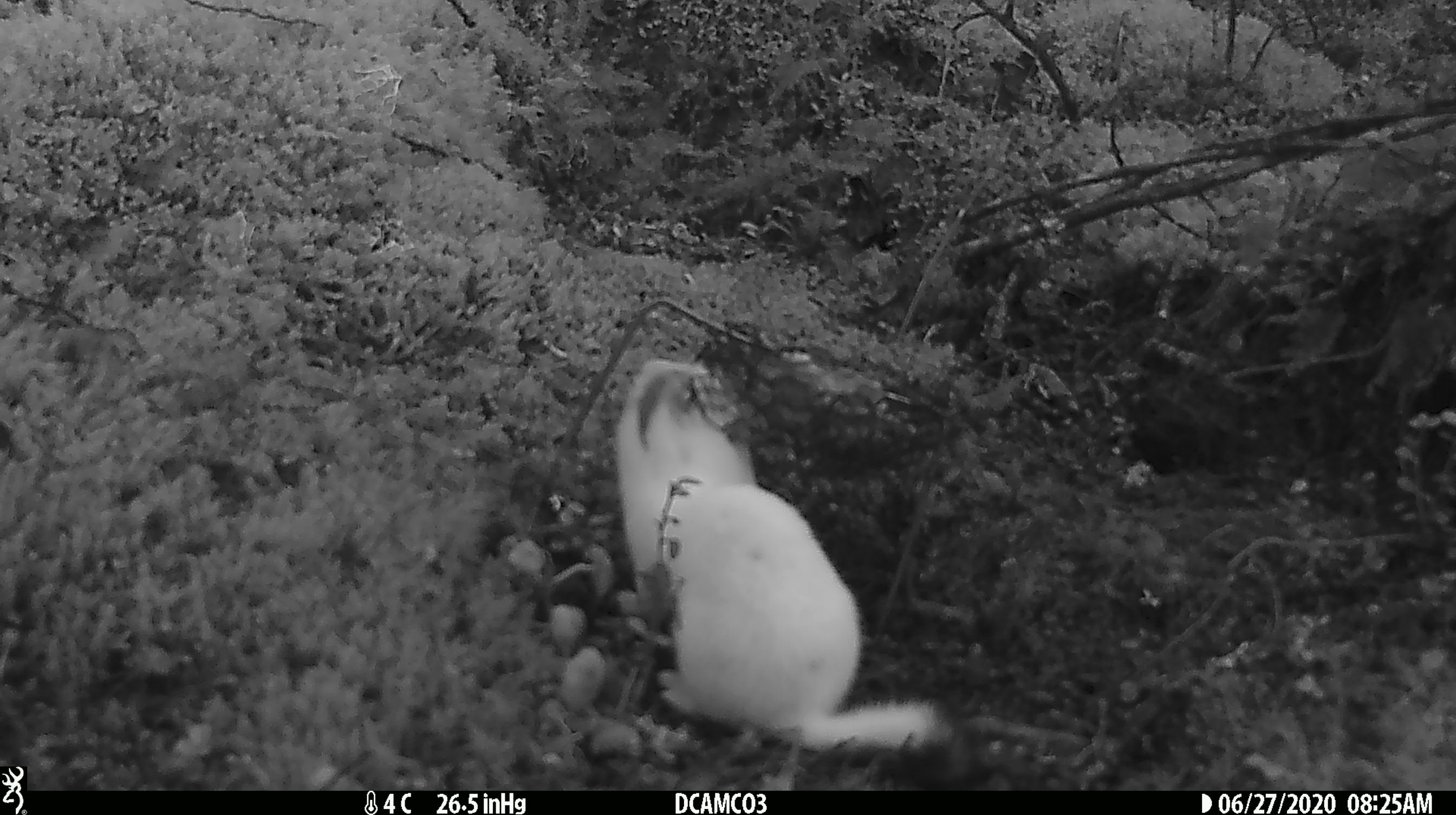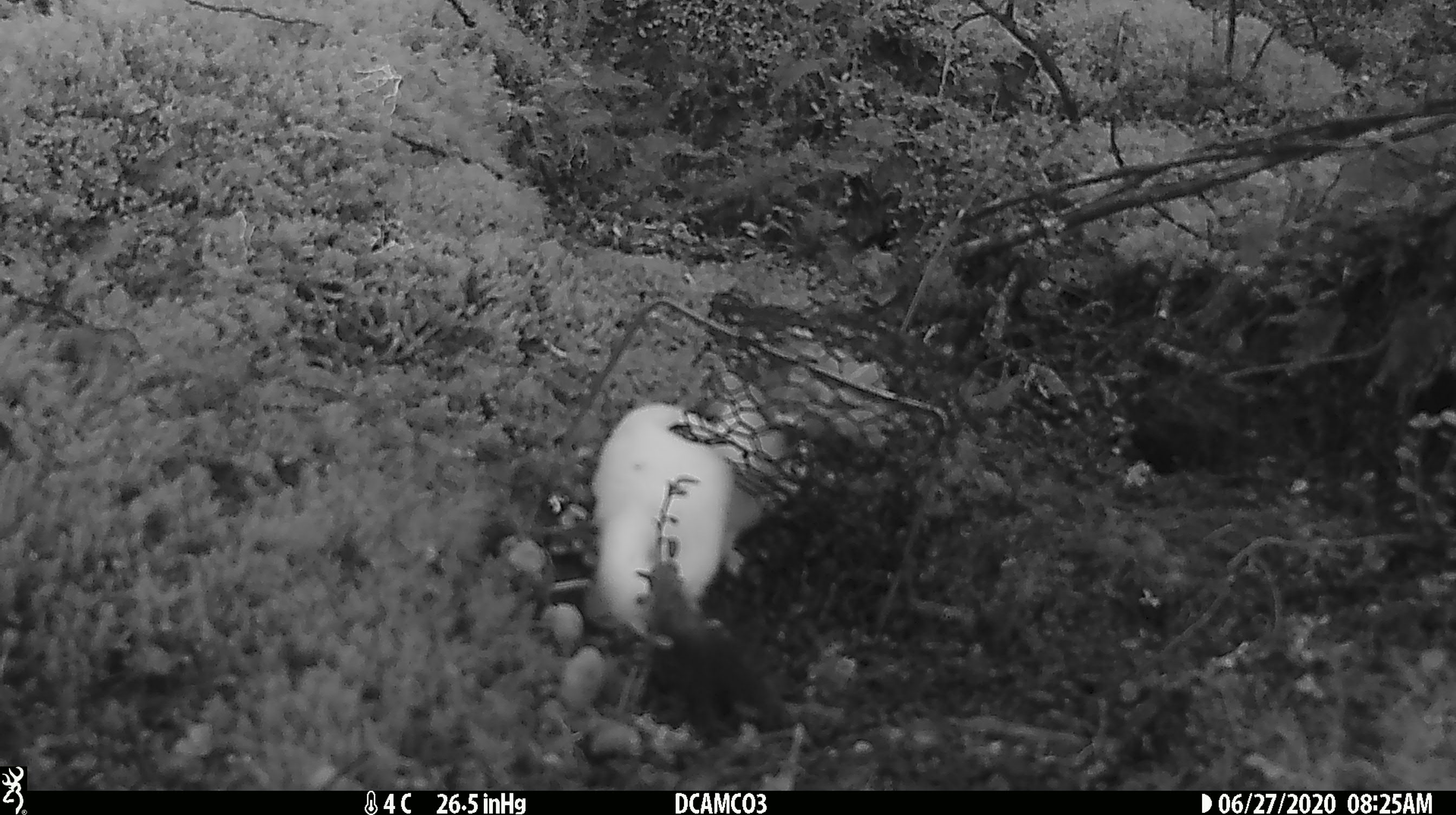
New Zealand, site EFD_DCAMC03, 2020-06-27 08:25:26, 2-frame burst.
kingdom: Animalia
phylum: Chordata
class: Mammalia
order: Carnivora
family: Mustelidae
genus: Mustela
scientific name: Mustela erminea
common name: stoat